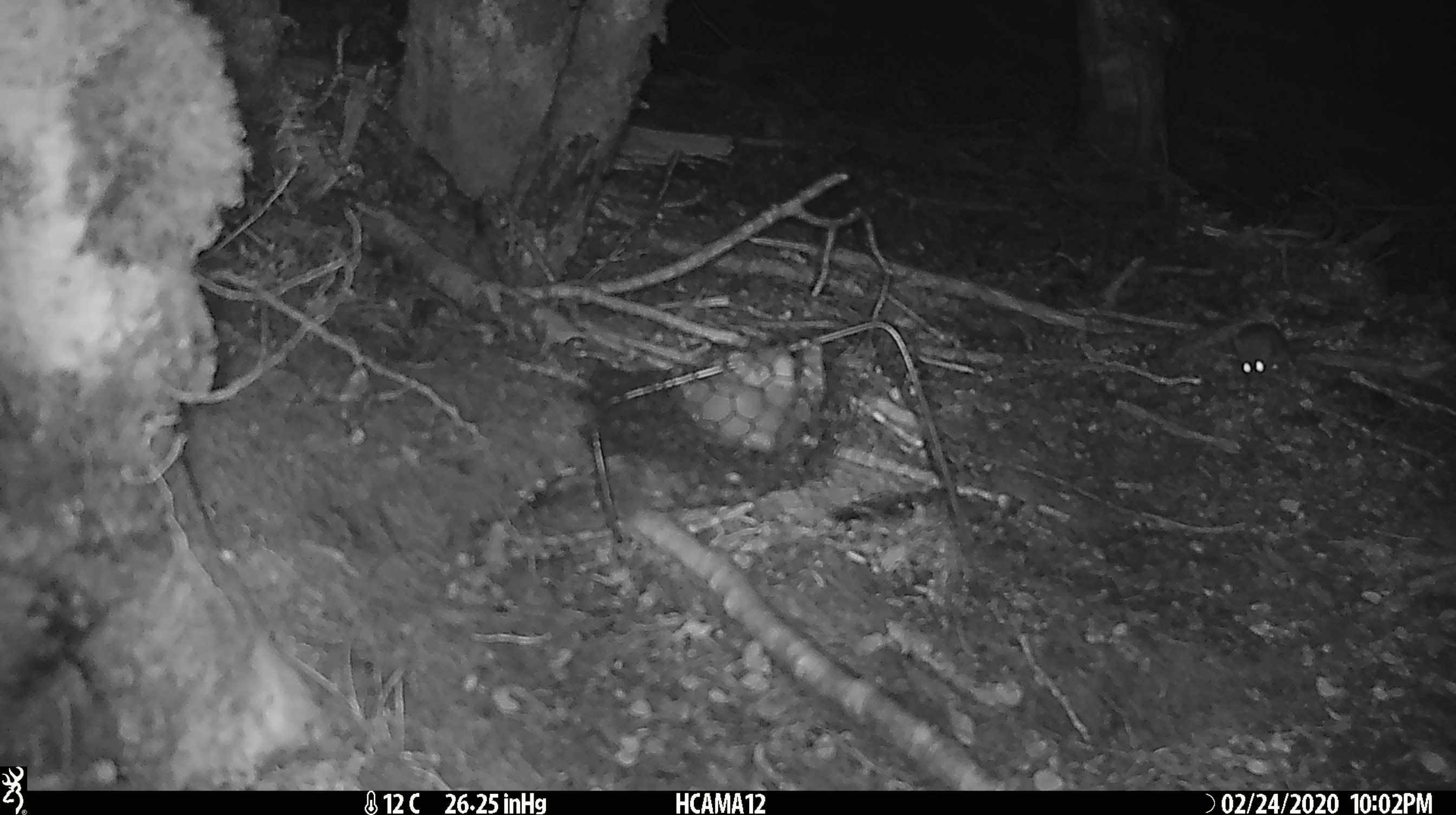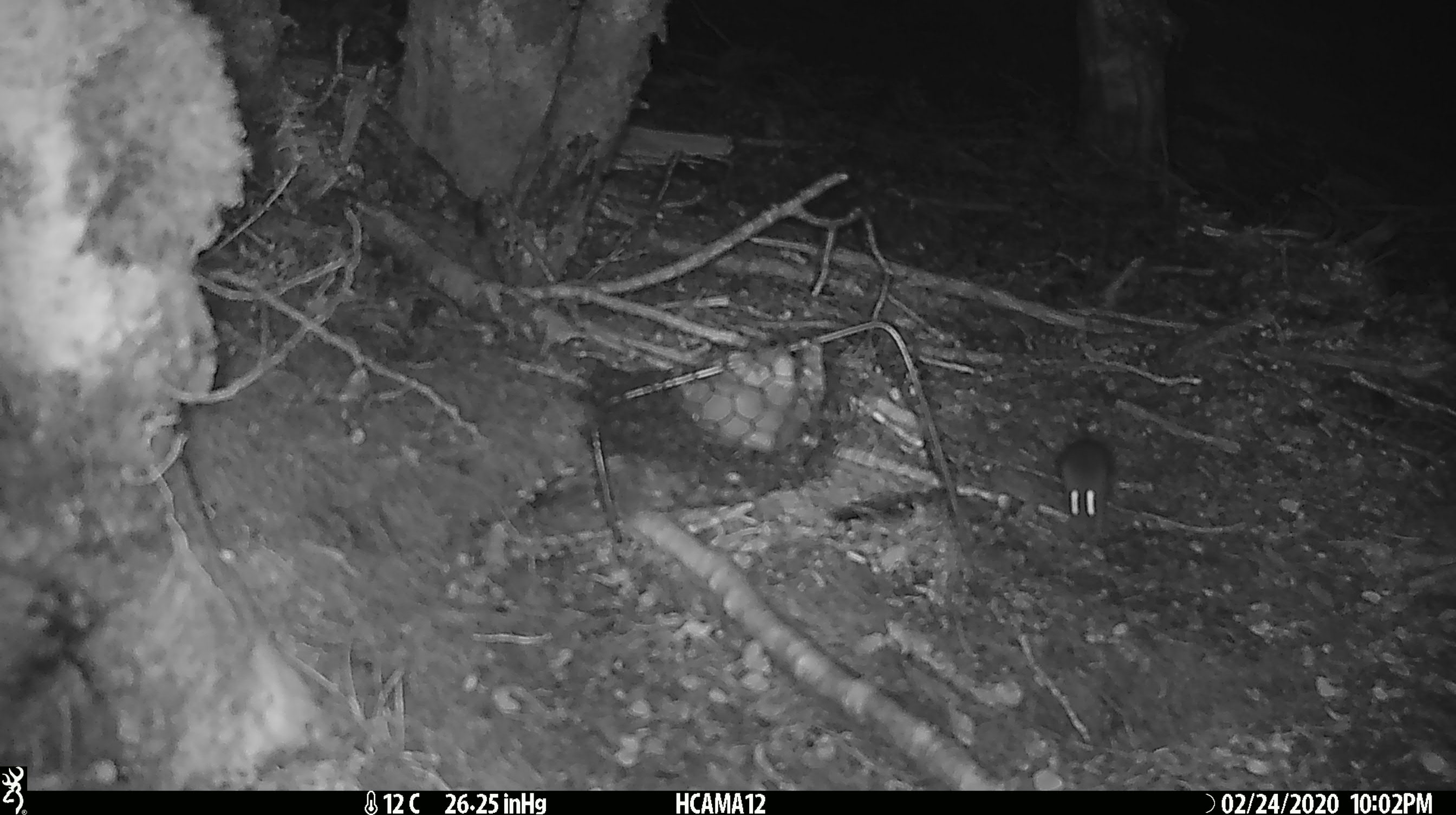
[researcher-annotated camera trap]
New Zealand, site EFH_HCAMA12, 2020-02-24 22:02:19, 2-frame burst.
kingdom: Animalia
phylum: Chordata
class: Mammalia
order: Rodentia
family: Muridae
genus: Mus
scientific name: Mus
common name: mouse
Mouse (Mus).